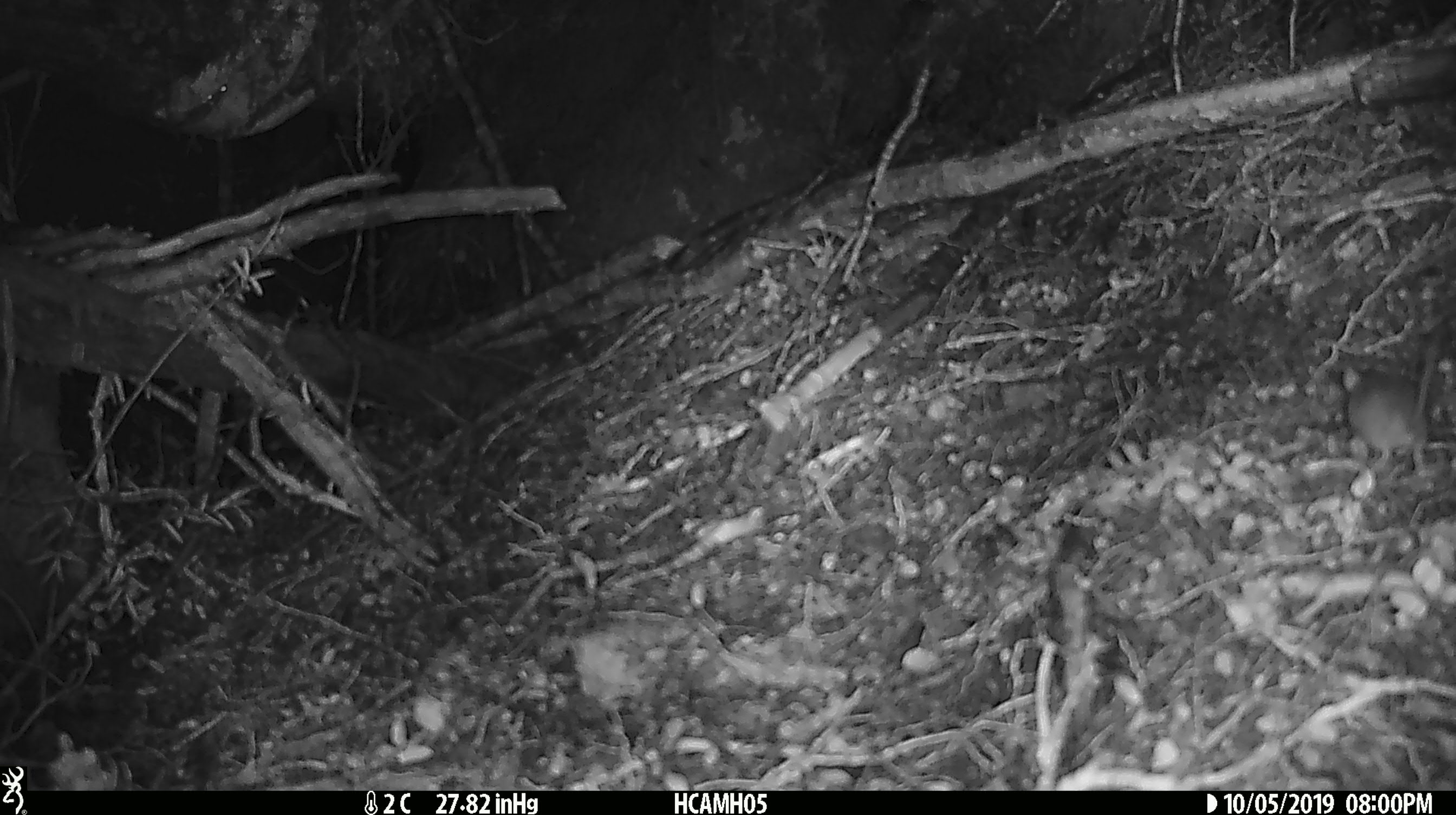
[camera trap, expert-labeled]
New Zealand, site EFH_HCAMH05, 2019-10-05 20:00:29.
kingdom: Animalia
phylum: Chordata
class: Mammalia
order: Rodentia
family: Muridae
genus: Mus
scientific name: Mus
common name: mouse